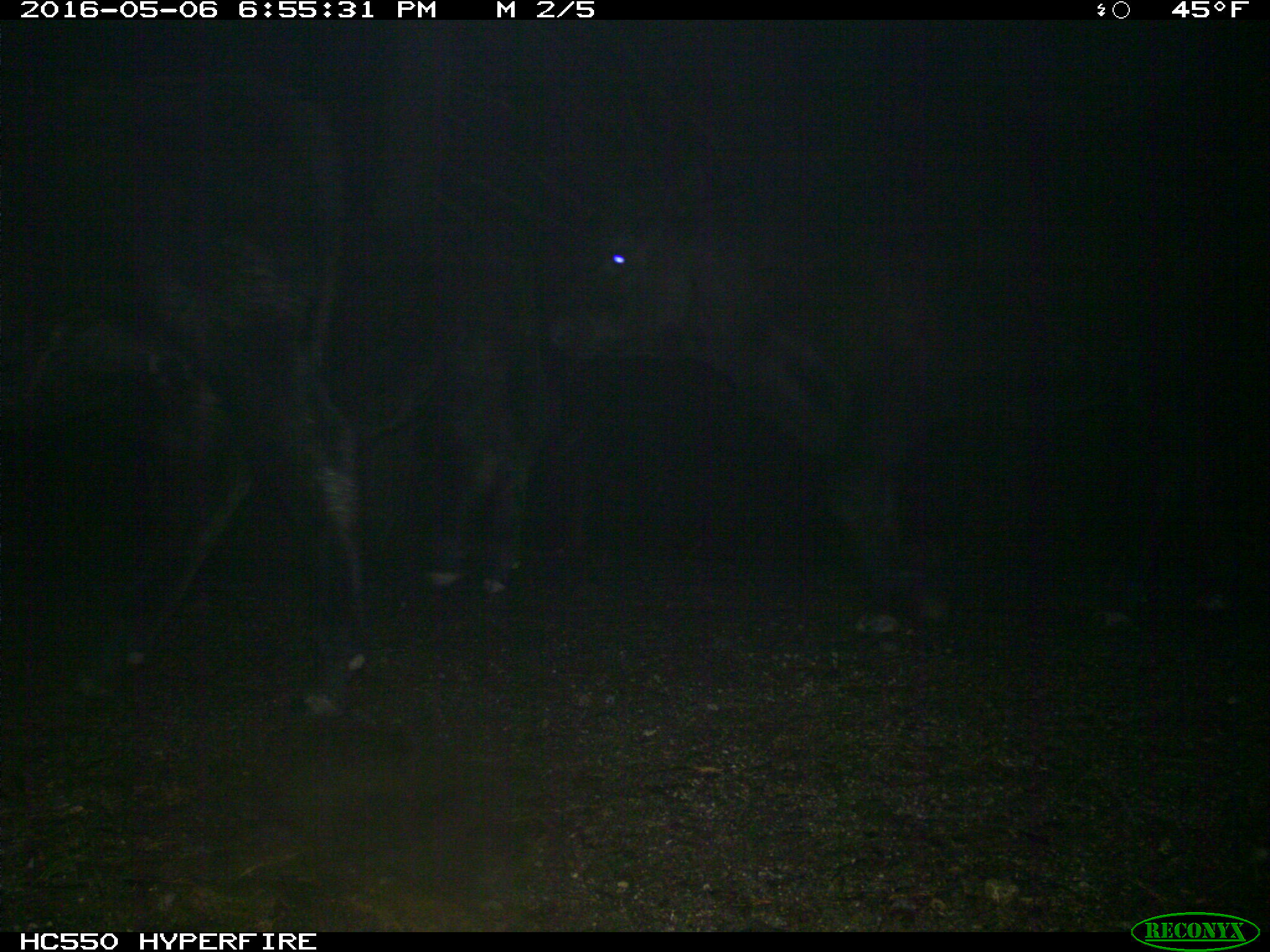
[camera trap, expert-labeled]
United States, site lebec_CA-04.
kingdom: Animalia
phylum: Chordata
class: Mammalia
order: Artiodactyla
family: Bovidae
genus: Bos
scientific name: Bos taurus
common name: domestic cow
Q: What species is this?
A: Bos taurus (domestic cow).